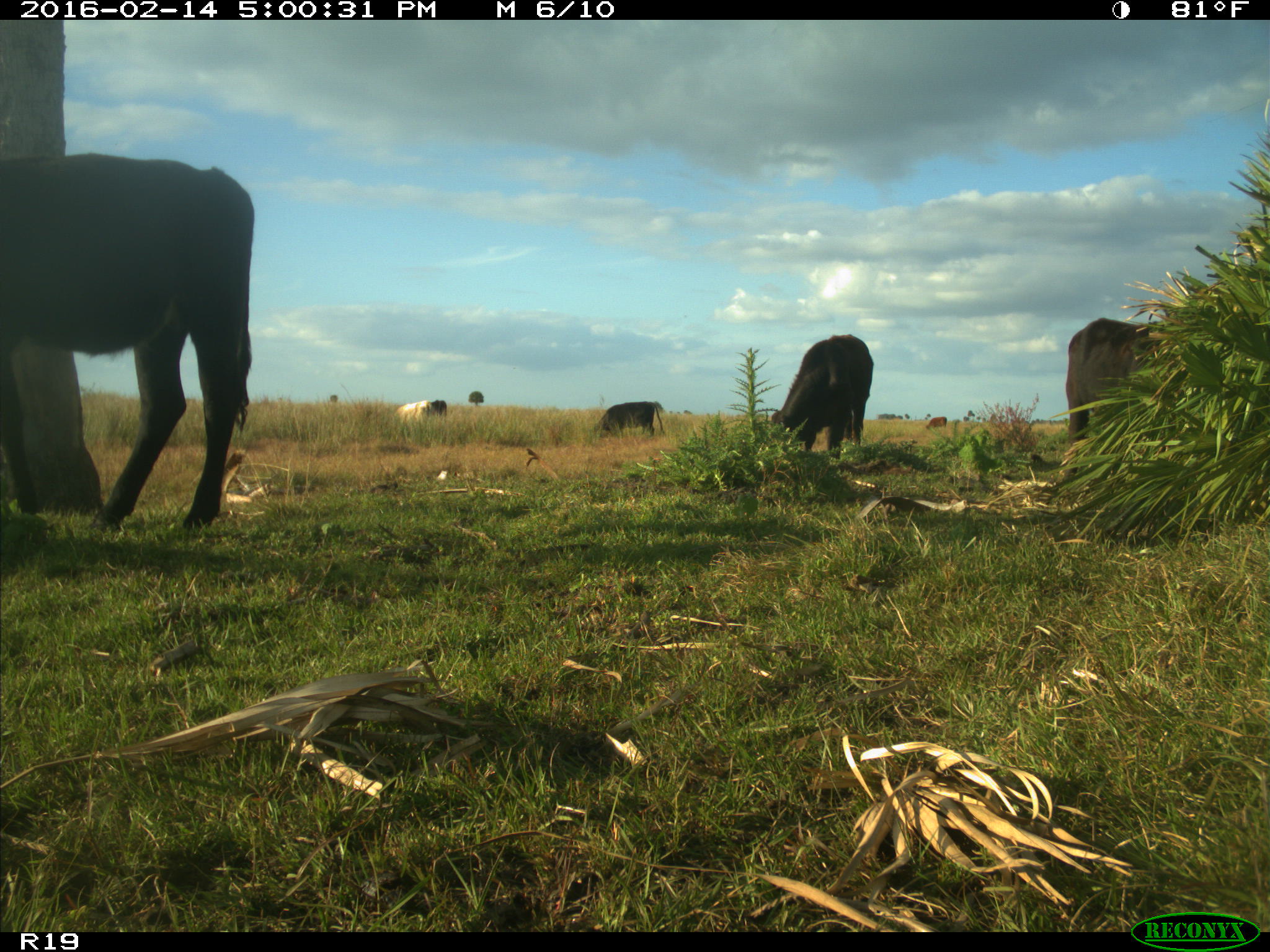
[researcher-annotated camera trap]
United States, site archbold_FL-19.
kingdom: Animalia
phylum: Chordata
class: Mammalia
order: Artiodactyla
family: Bovidae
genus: Bos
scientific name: Bos taurus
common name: domestic cow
Bos taurus (domestic cow).